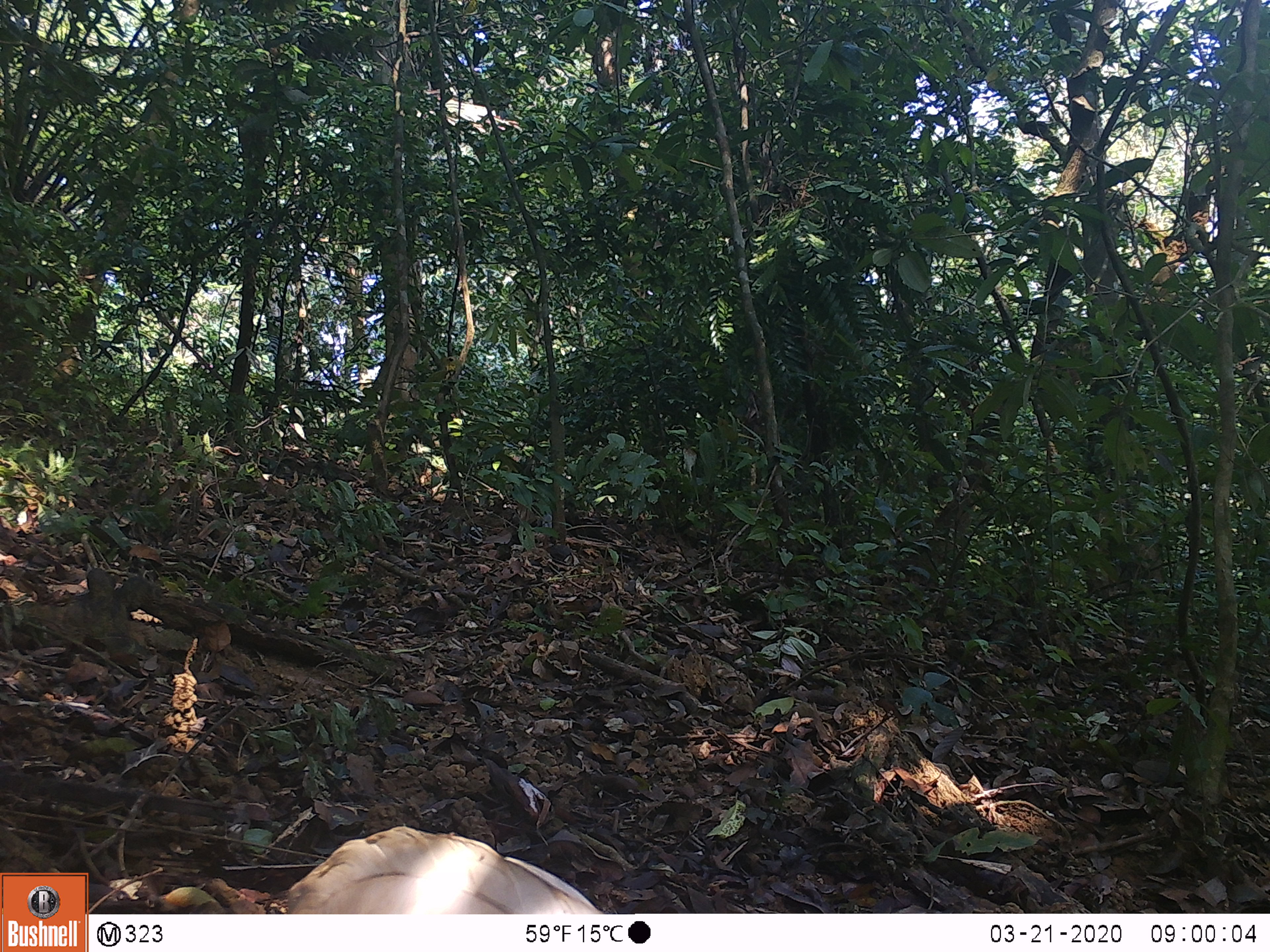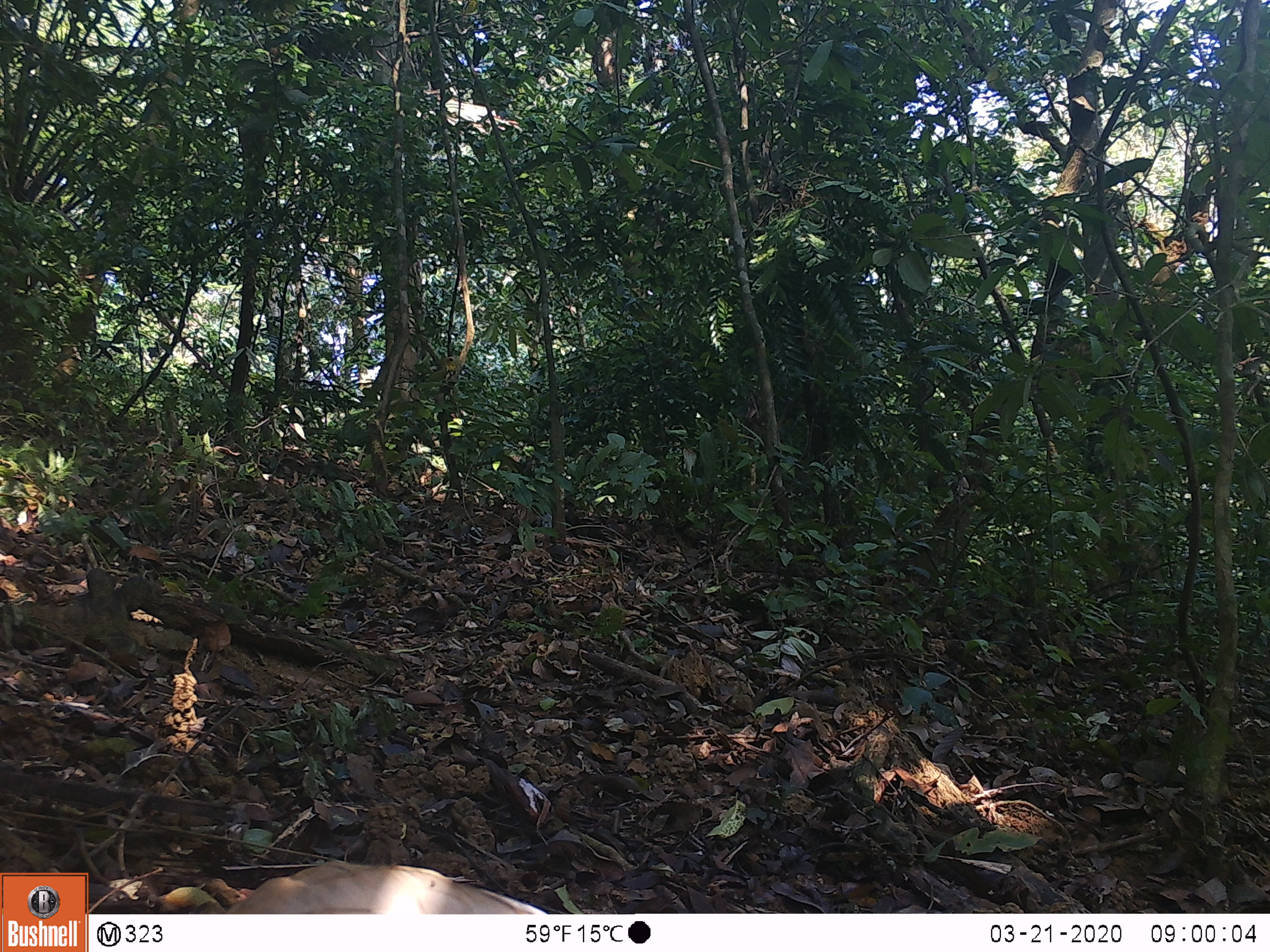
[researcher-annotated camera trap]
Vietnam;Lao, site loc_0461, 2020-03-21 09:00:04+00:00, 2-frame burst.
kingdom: Animalia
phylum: Chordata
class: Aves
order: Galliformes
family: Phasianidae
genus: Lophura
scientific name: Lophura nycthemera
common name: silver pheasant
Silver pheasant (Lophura nycthemera). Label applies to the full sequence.